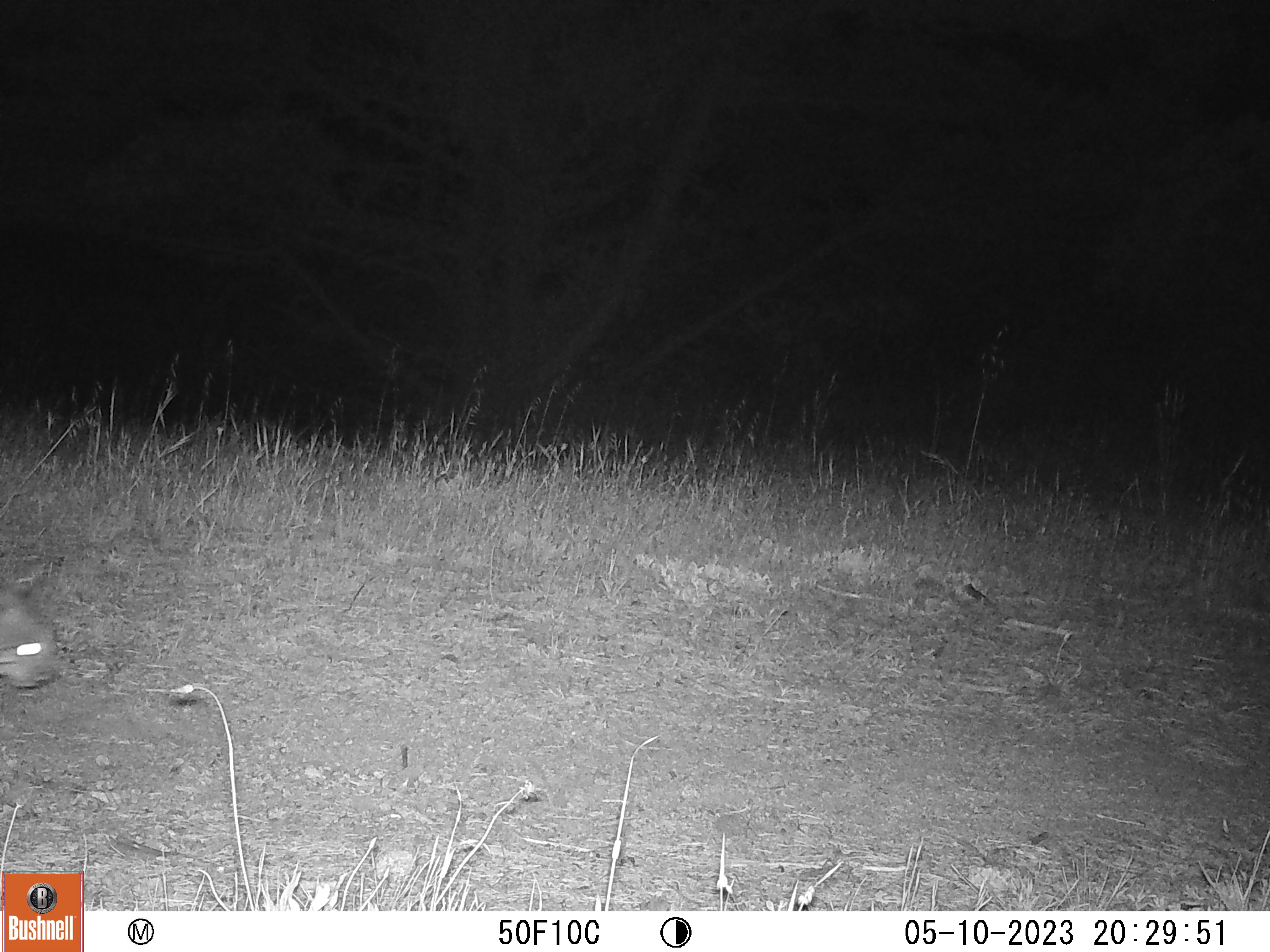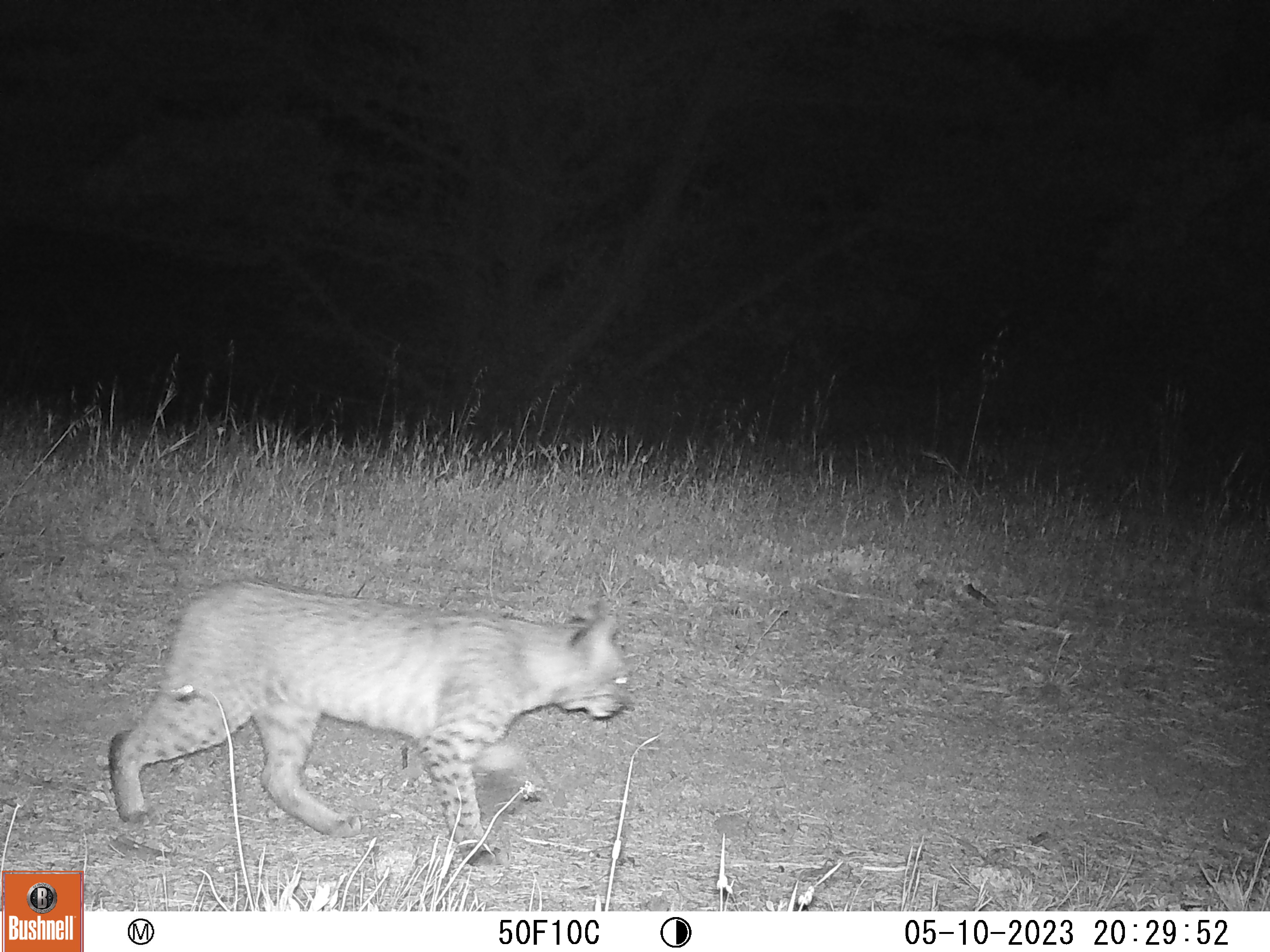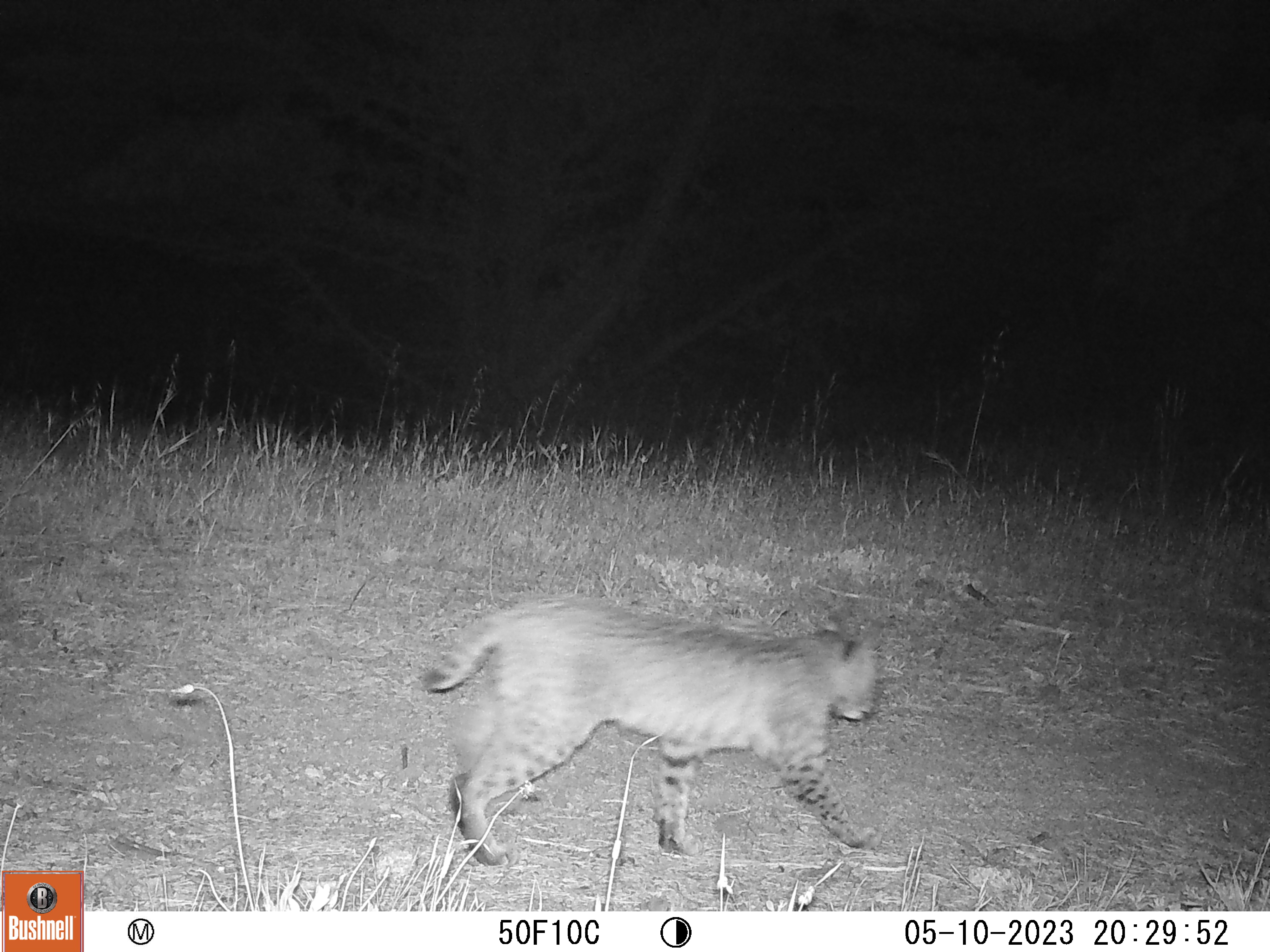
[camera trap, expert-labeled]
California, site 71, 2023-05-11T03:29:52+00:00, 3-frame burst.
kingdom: Animalia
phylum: Chordata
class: Mammalia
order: Carnivora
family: Felidae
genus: Lynx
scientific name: Lynx rufus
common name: bobcat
Bobcat (Lynx rufus).